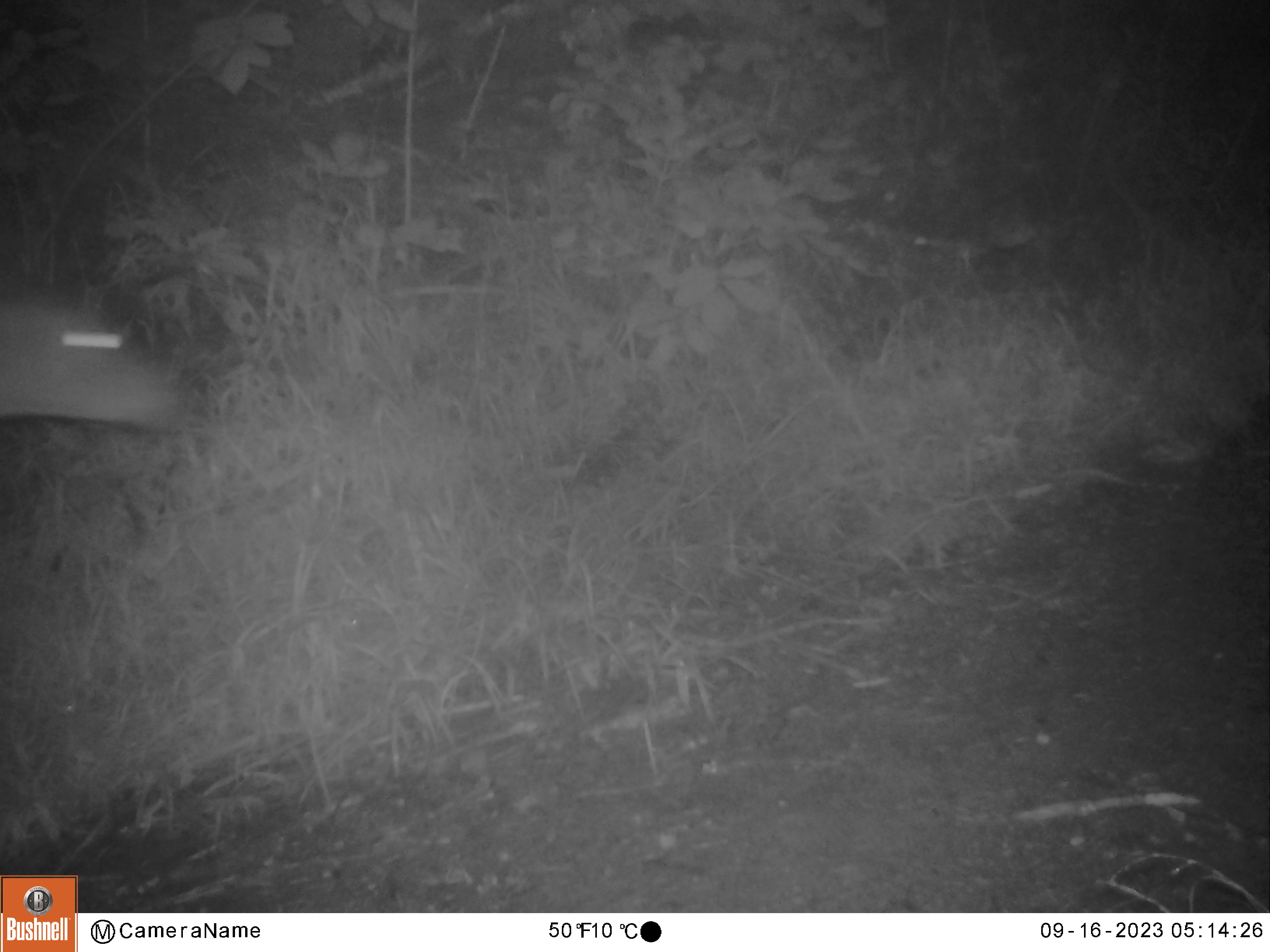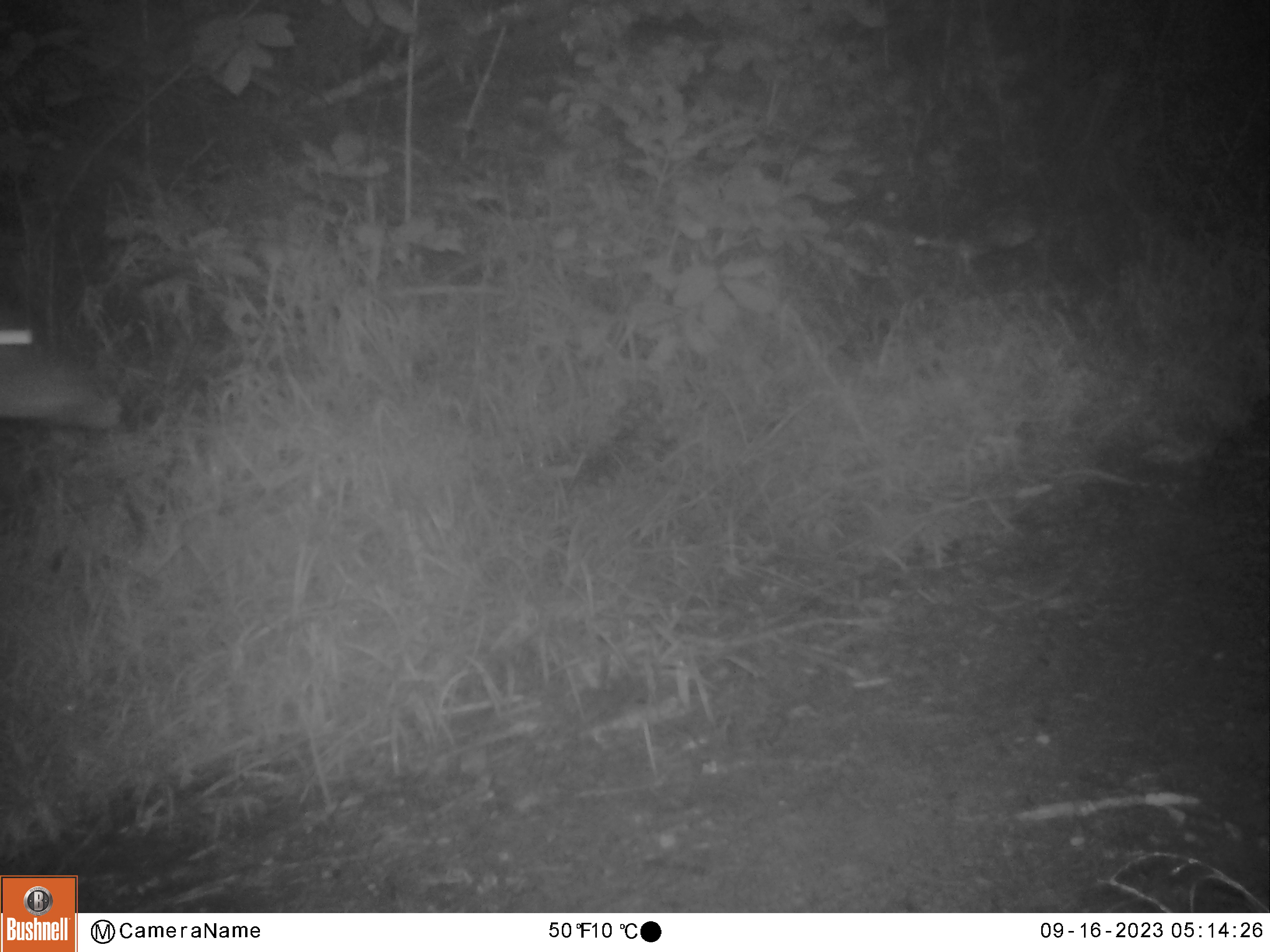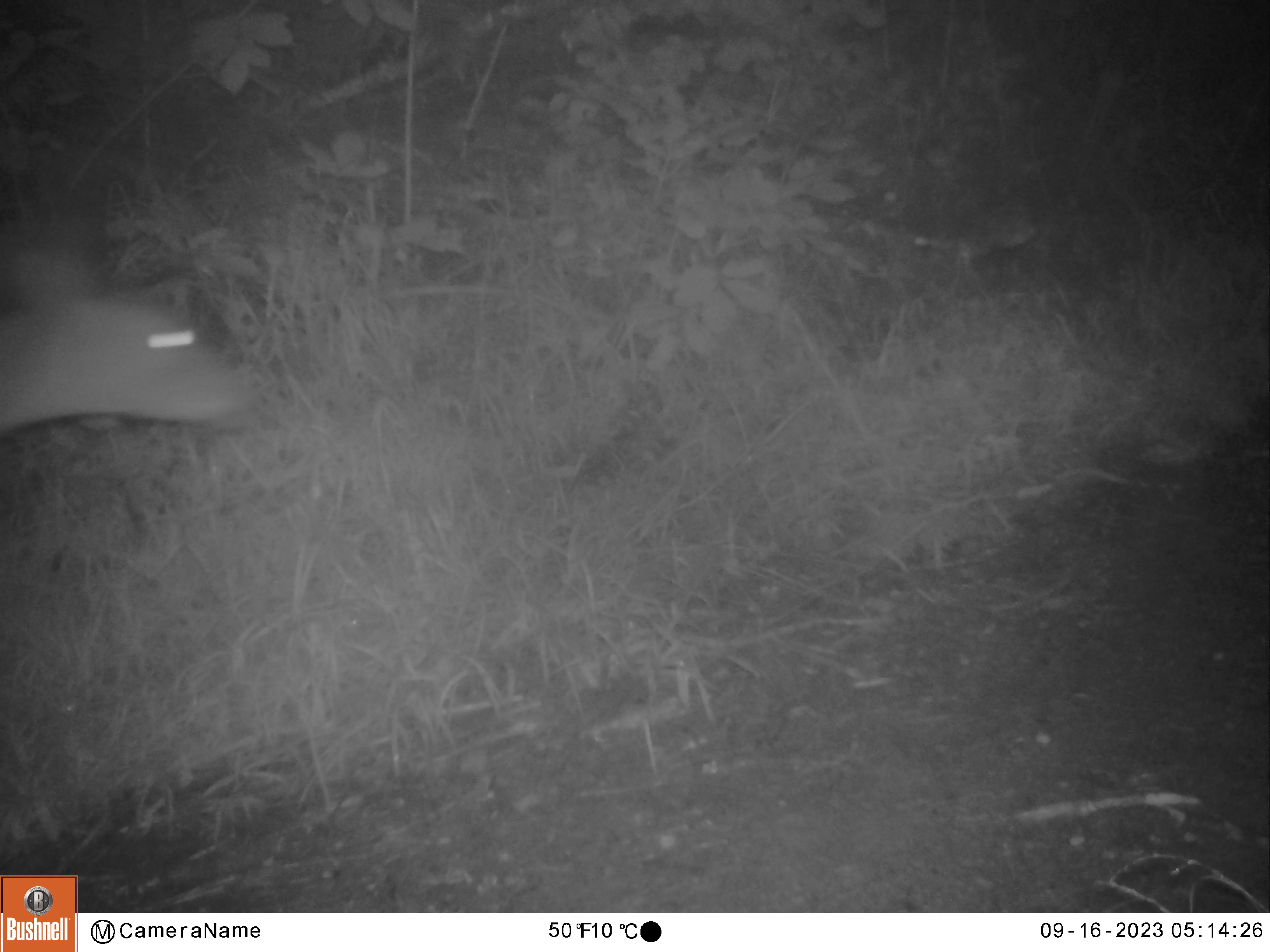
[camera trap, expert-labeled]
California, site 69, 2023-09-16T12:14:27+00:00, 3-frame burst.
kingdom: Animalia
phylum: Chordata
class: Mammalia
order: Artiodactyla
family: Cervidae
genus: Odocoileus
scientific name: Odocoileus hemionus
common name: mule deer